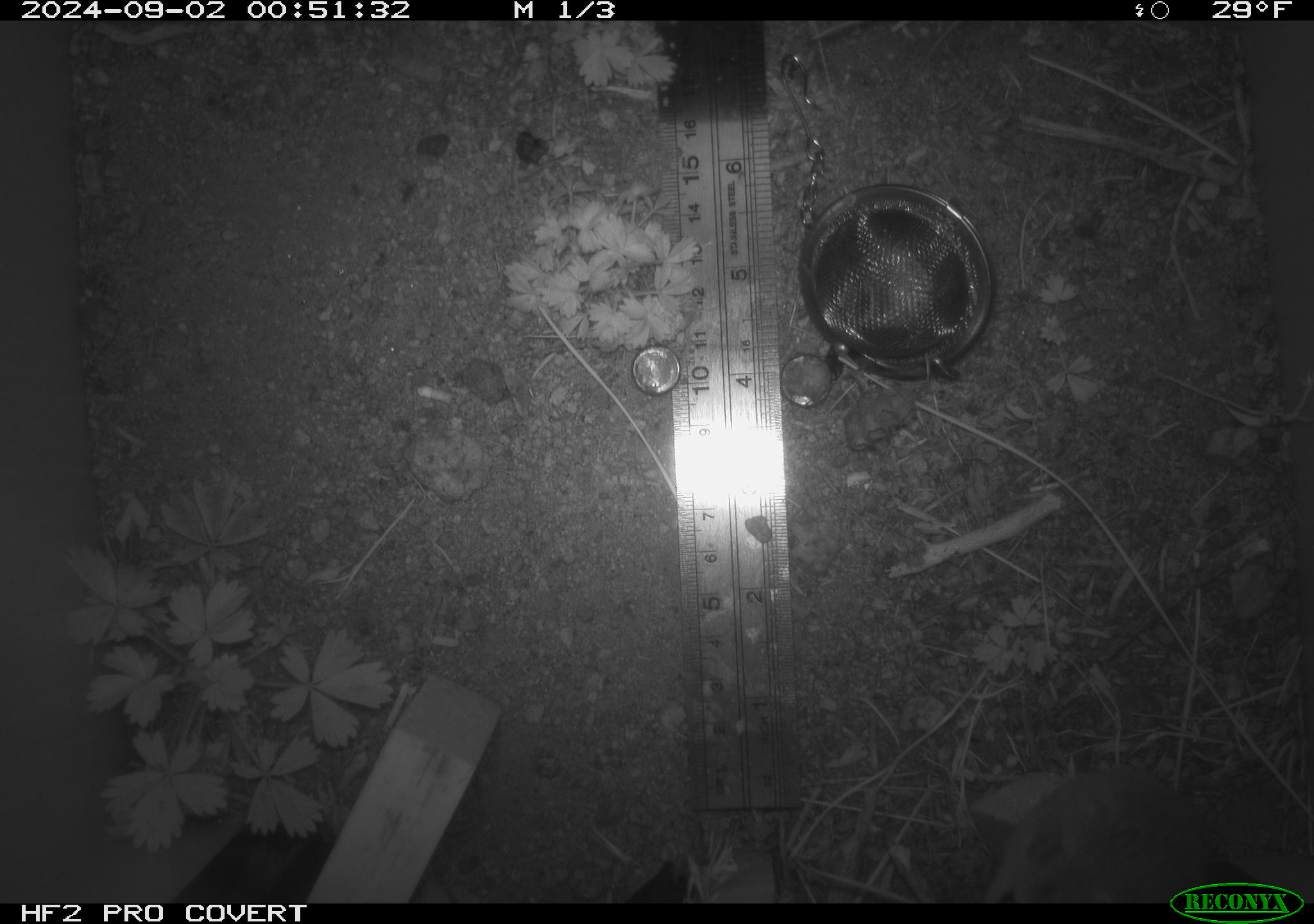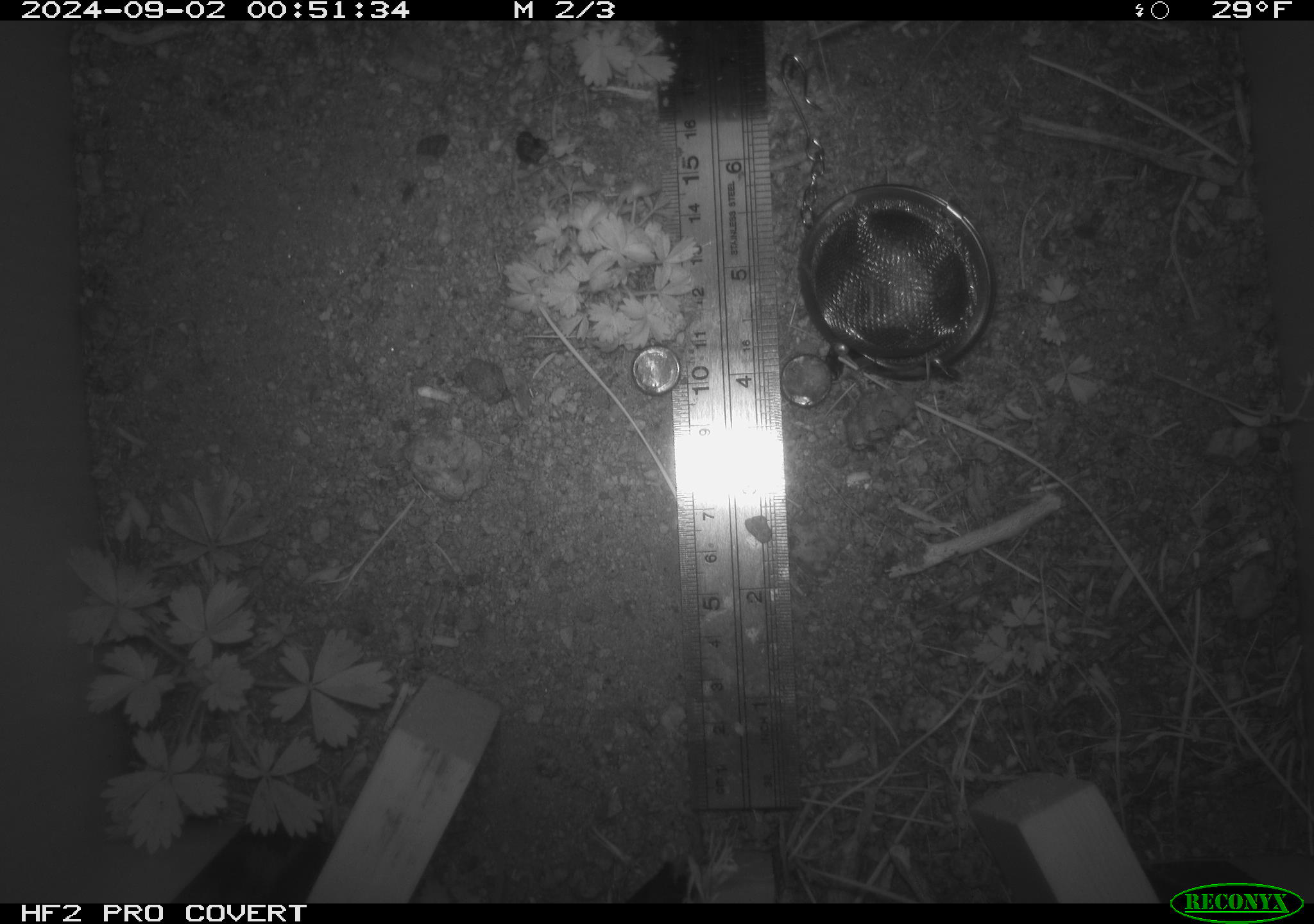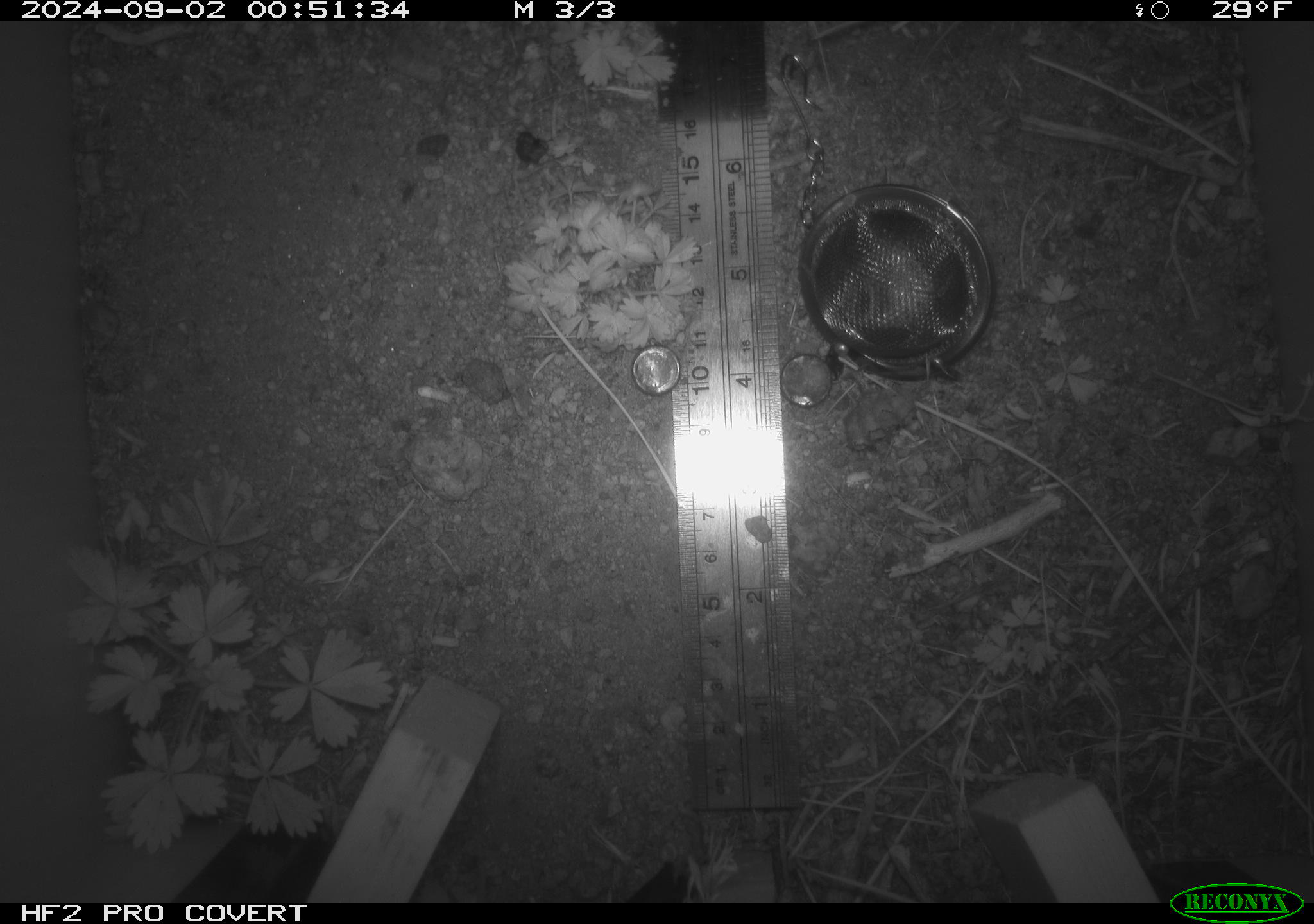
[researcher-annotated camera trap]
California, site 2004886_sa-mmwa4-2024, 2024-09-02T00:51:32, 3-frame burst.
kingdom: Animalia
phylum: Chordata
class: Mammalia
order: Rodentia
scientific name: Rodentia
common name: mouse species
Mouse species (Rodentia).